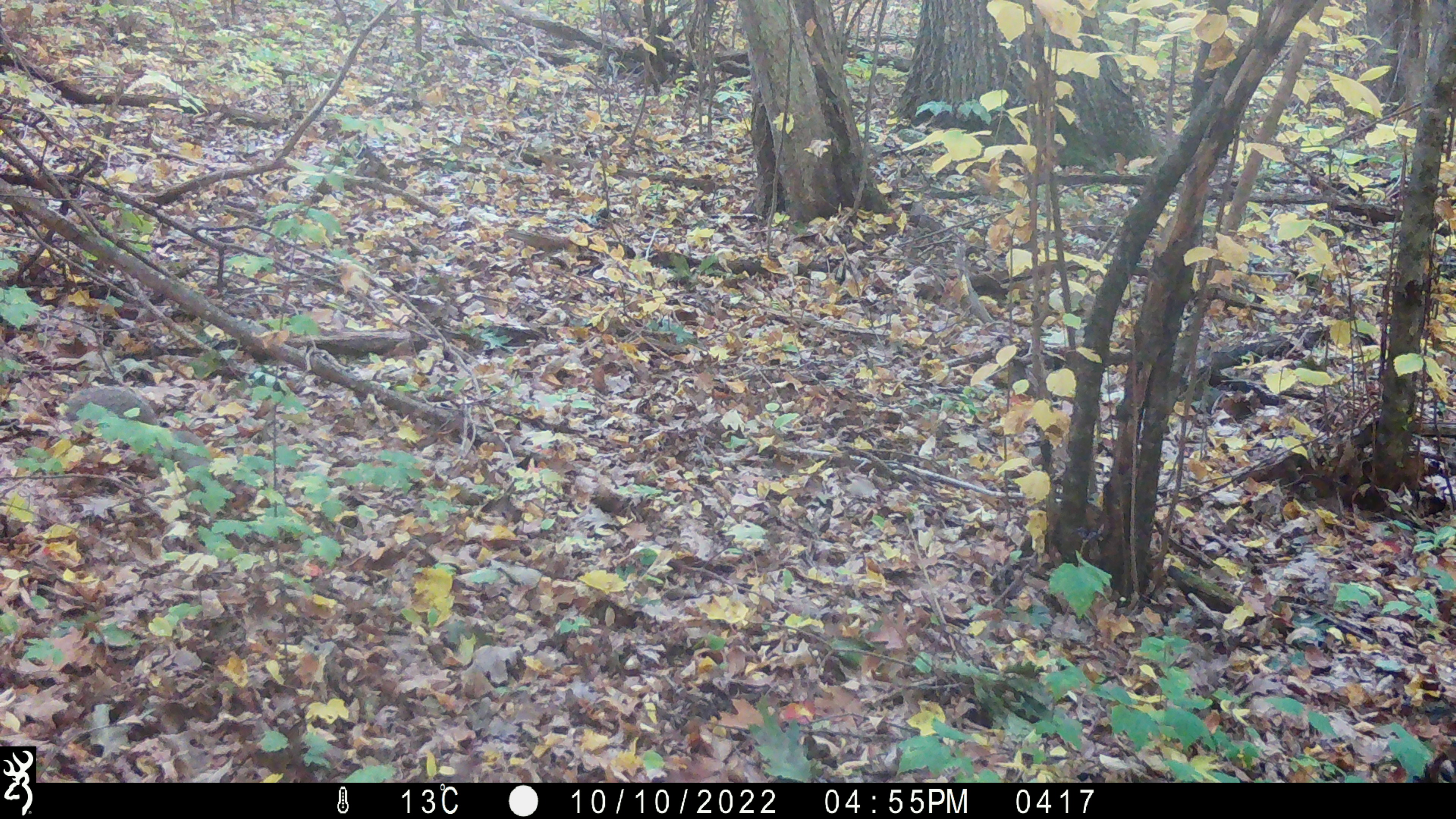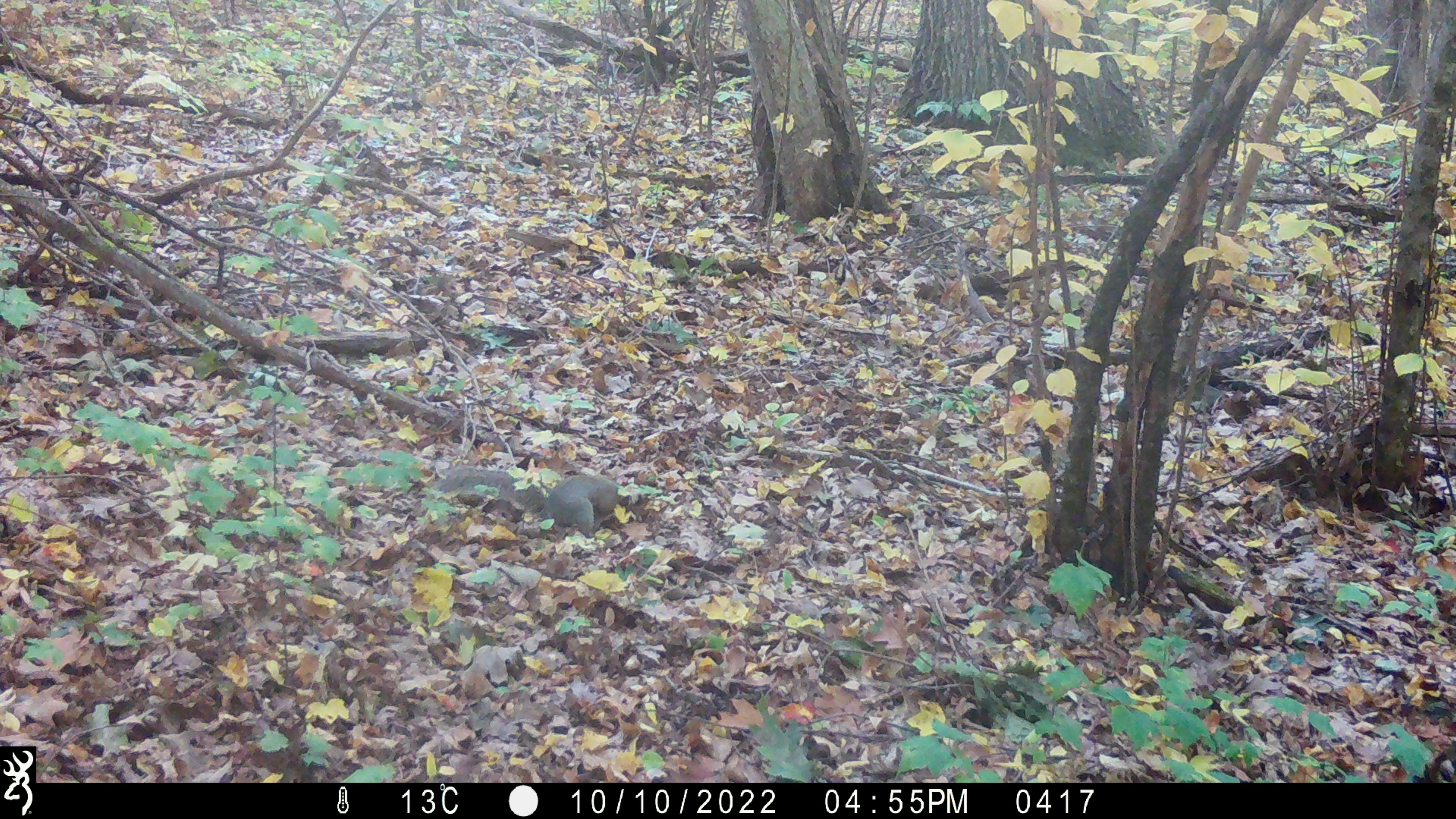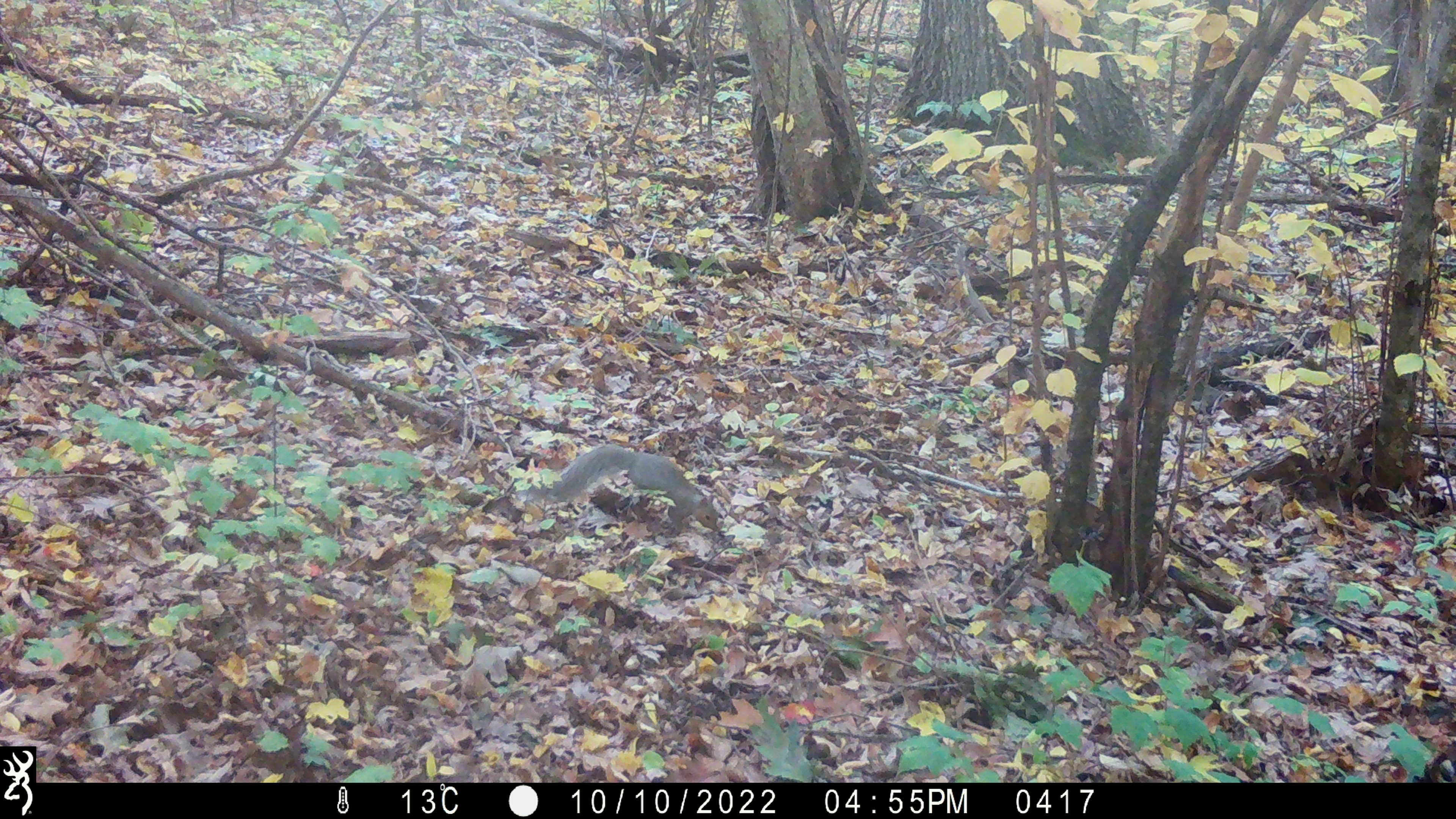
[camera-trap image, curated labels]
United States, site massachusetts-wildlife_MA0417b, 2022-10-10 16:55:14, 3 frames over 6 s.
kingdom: Animalia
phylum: Chordata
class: Mammalia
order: Rodentia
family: Sciuridae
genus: Sciurus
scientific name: Sciurus carolinensis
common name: gray squirrel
Gray squirrel (Sciurus carolinensis).